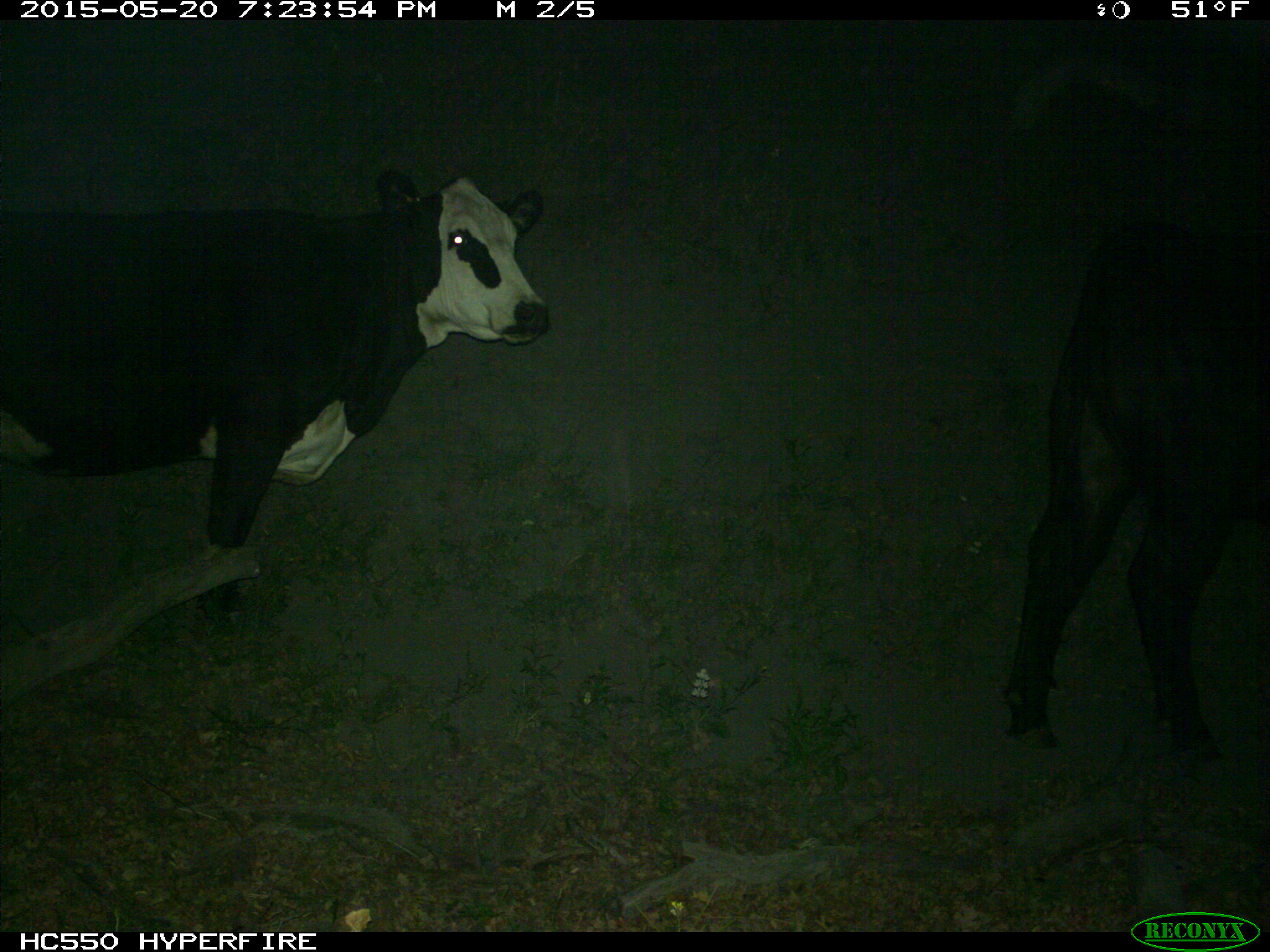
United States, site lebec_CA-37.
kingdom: Animalia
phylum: Chordata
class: Mammalia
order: Artiodactyla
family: Bovidae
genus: Bos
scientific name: Bos taurus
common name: domestic cow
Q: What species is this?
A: Bos taurus (domestic cow).